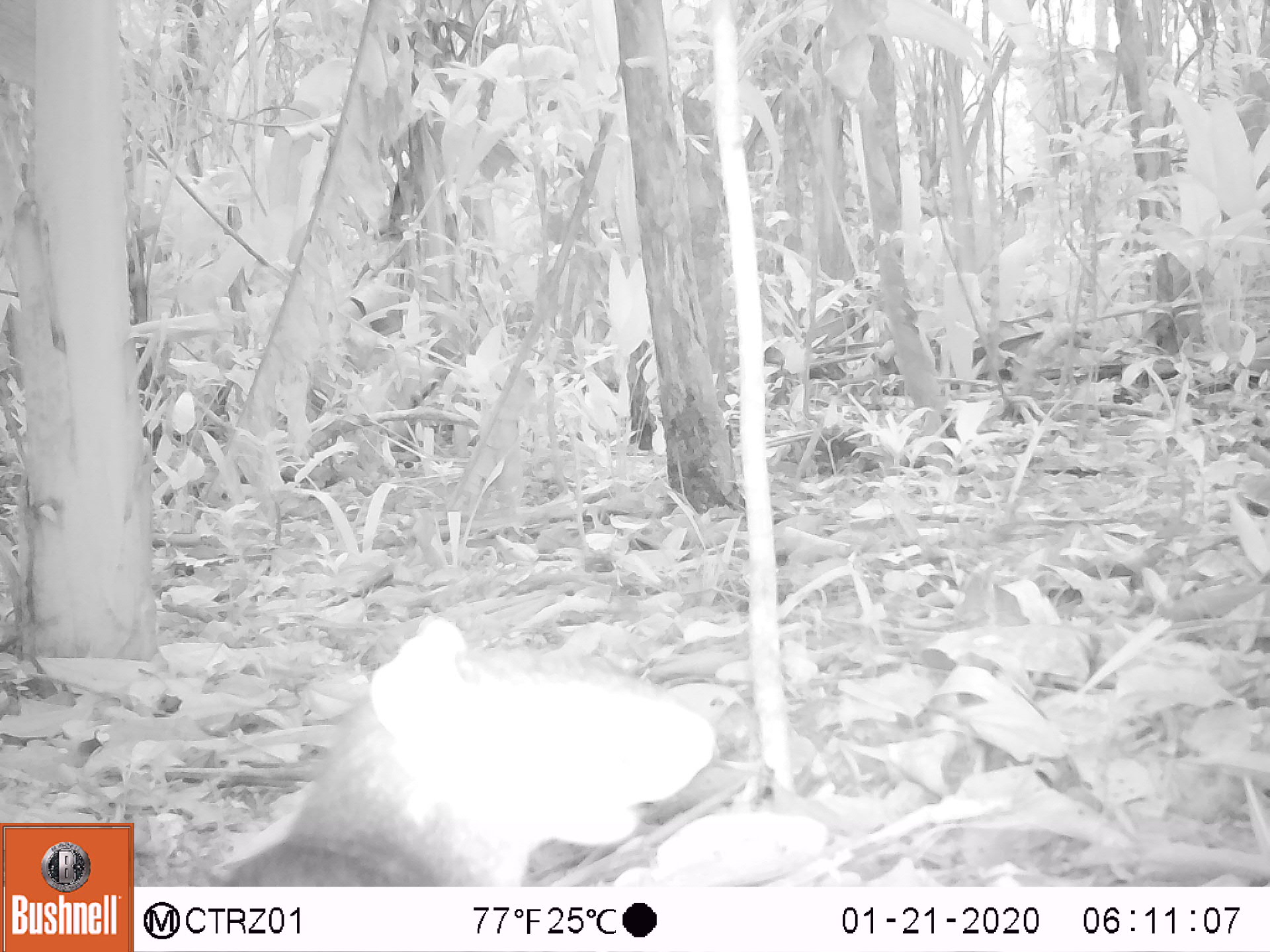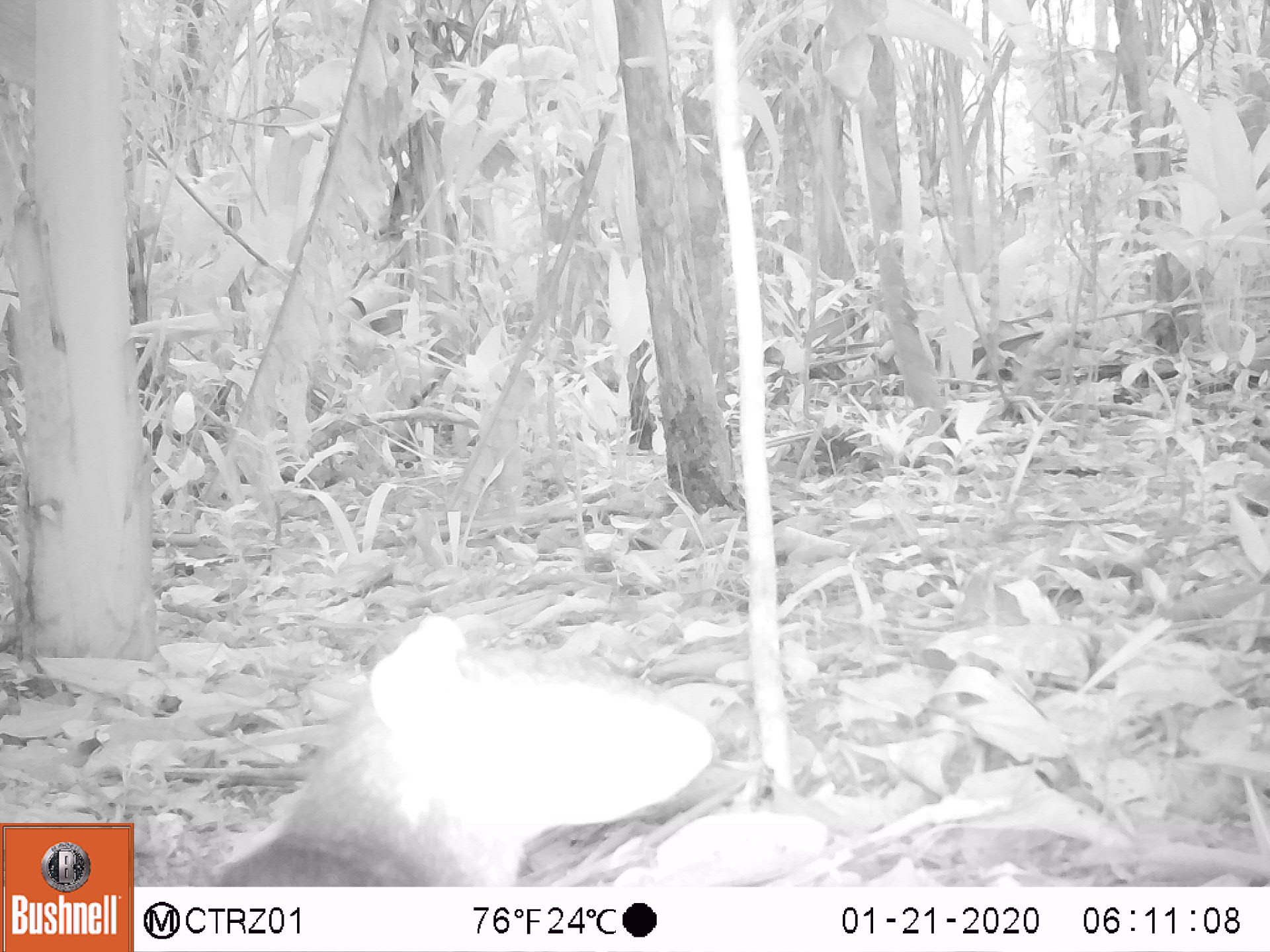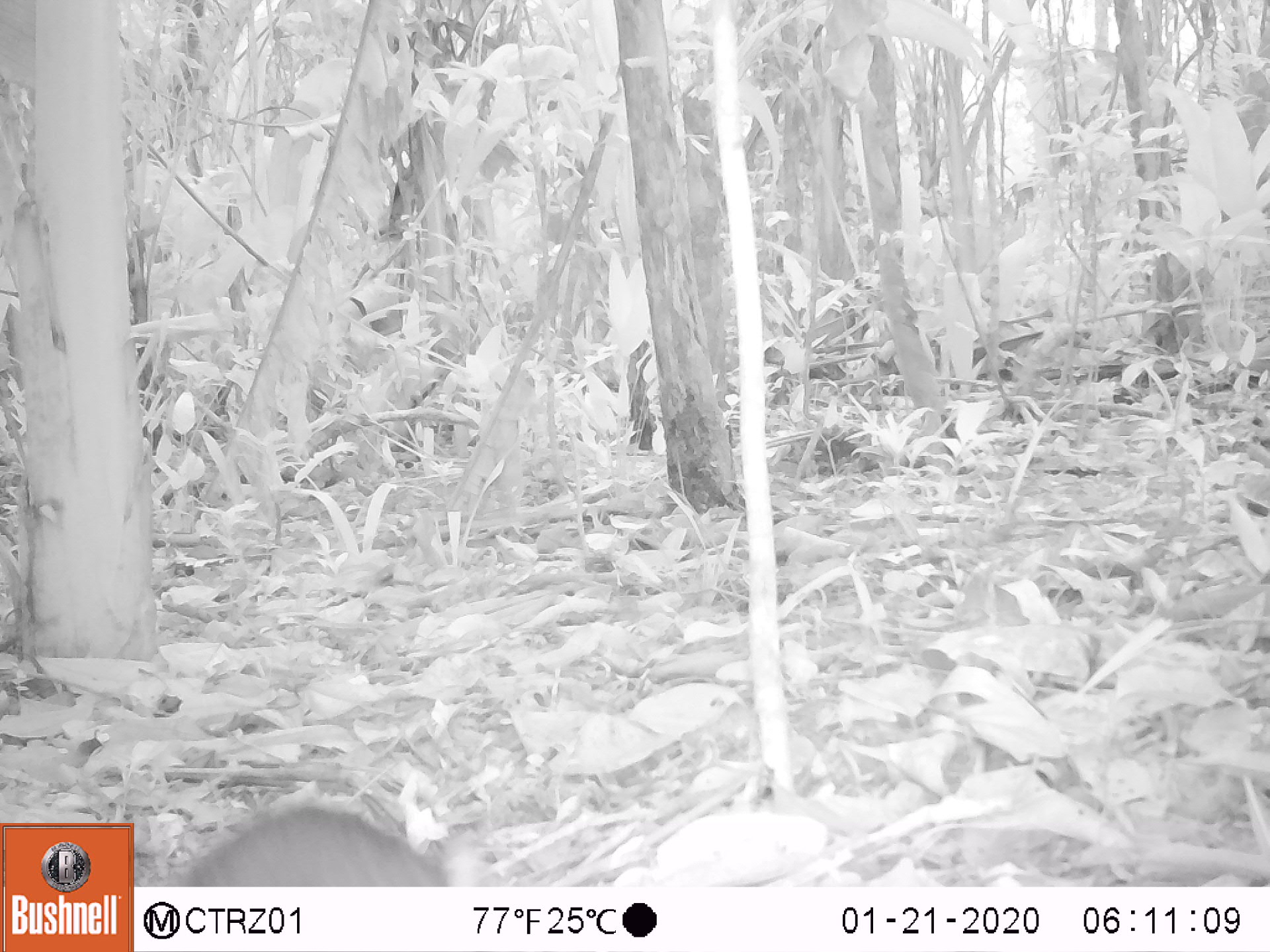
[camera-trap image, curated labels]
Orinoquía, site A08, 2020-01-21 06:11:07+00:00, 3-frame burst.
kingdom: Animalia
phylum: Chordata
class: Mammalia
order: Rodentia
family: Dasyproctidae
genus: Dasyprocta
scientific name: Dasyprocta fuliginosa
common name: black agouti